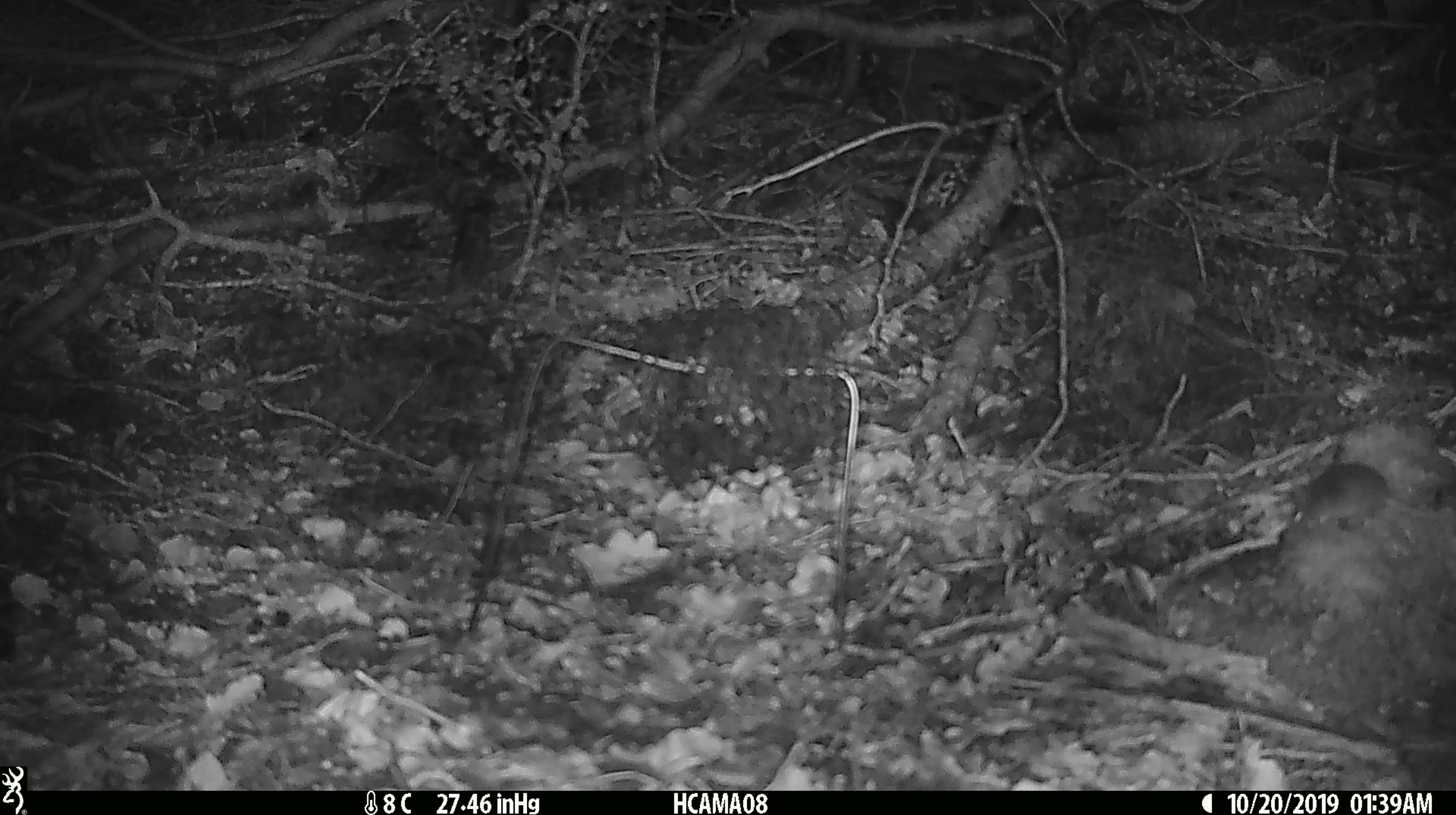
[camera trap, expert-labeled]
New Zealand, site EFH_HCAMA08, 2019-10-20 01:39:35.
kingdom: Animalia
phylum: Chordata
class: Mammalia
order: Rodentia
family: Muridae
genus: Mus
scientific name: Mus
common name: mouse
Mouse (Mus).